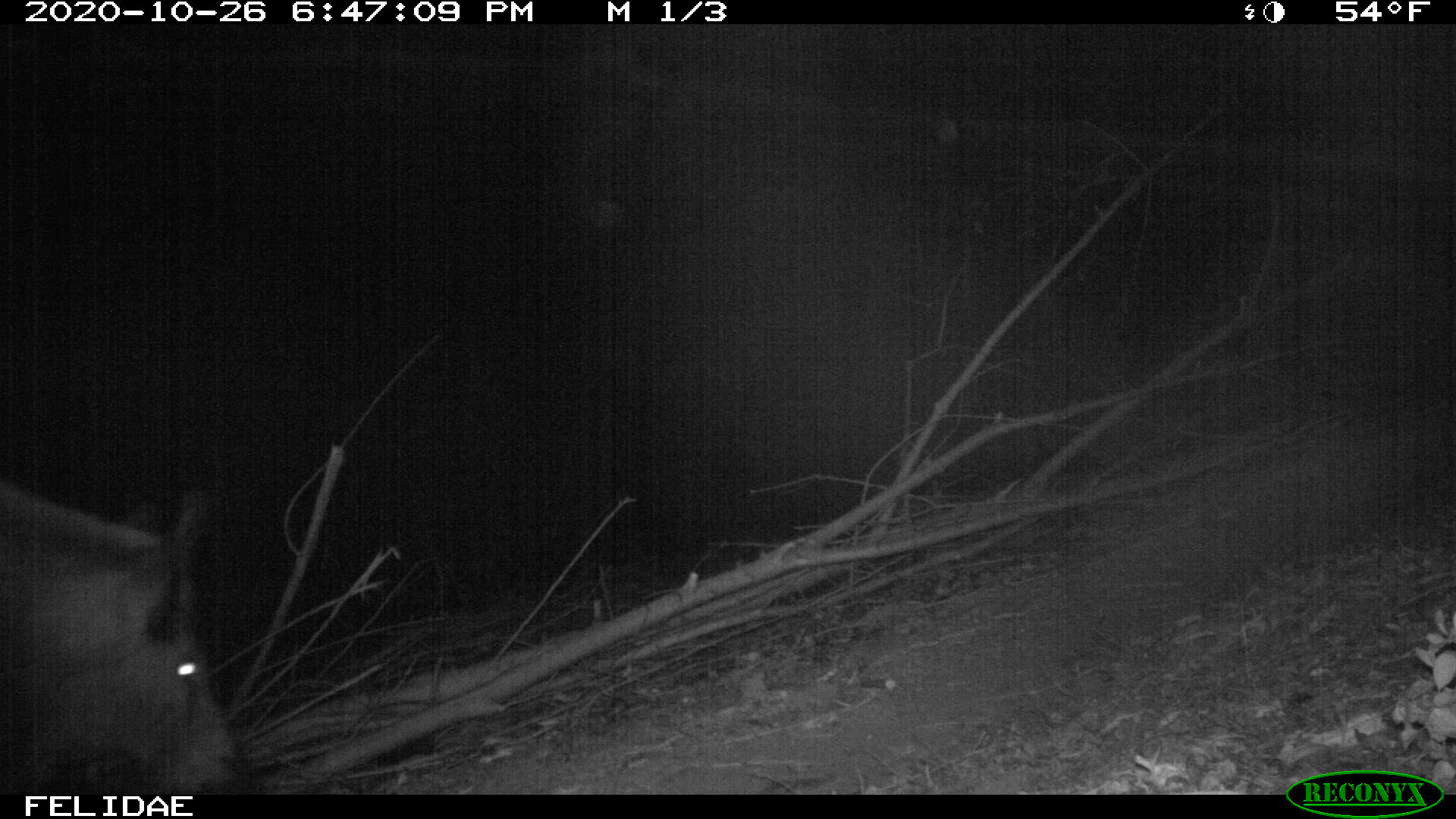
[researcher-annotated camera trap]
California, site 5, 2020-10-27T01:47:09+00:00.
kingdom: Animalia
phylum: Chordata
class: Mammalia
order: Artiodactyla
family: Suidae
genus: Sus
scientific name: Sus scrofa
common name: wild boar